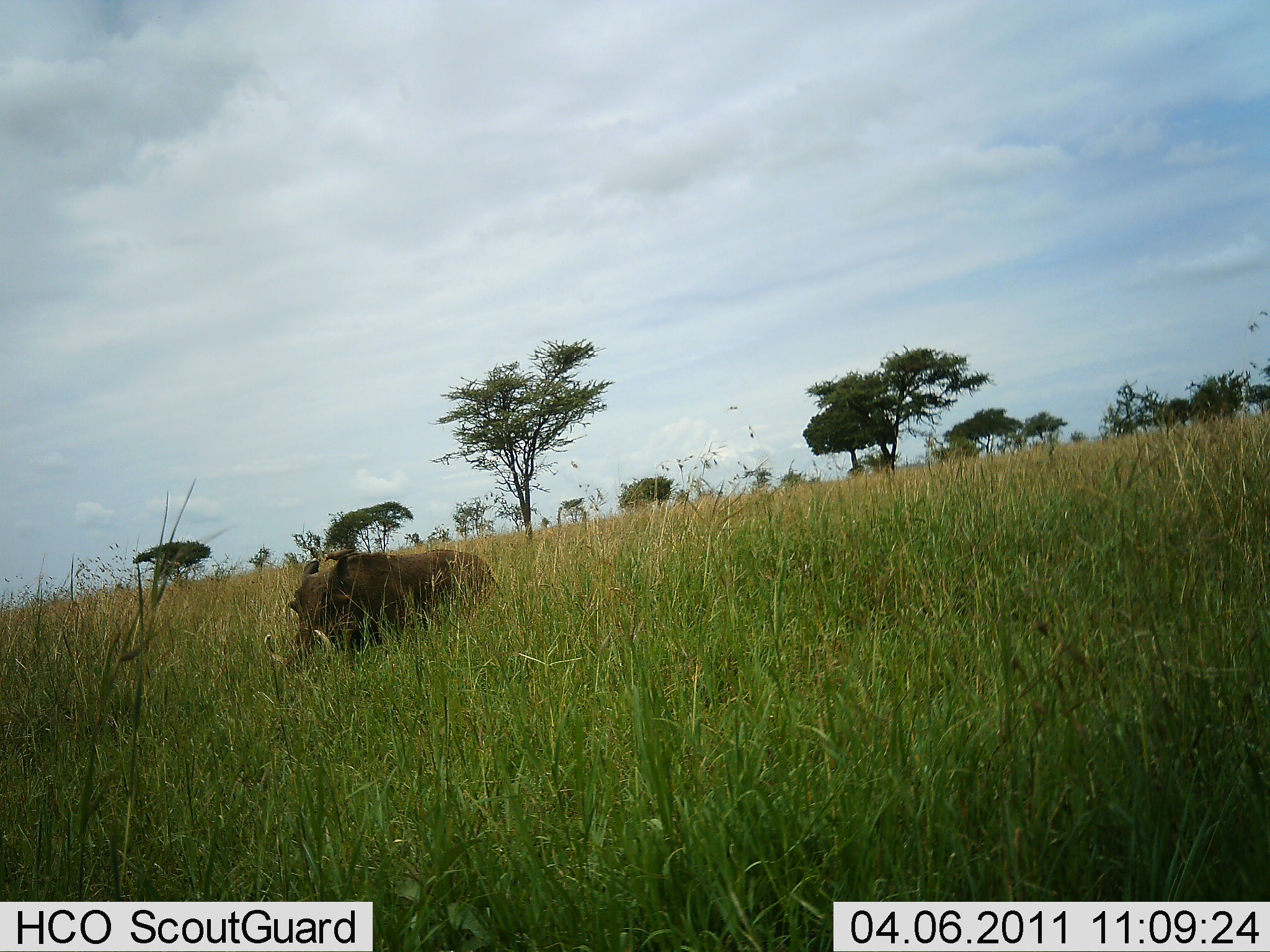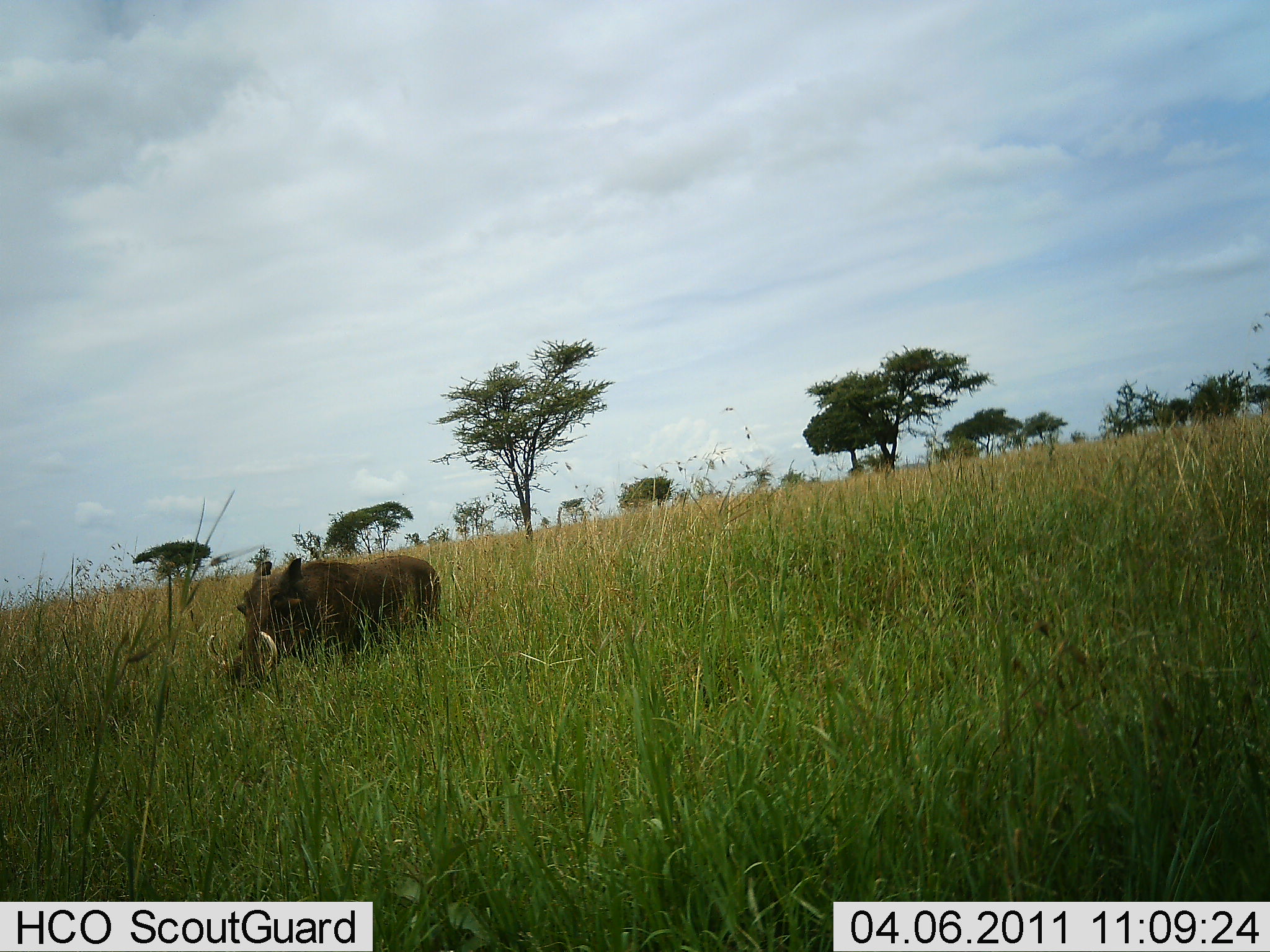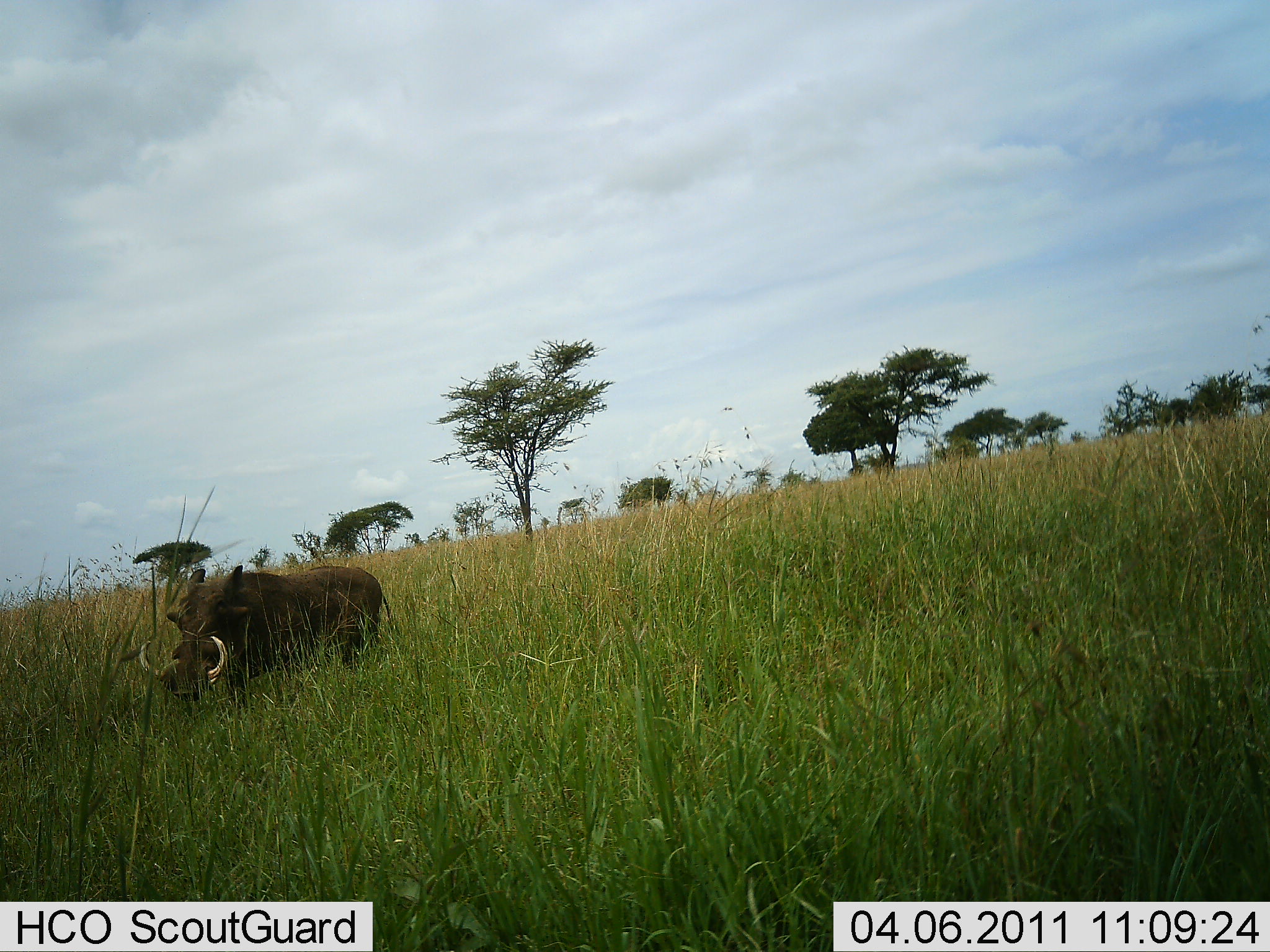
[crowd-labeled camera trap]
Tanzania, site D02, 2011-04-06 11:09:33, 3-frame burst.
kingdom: Animalia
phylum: Chordata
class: Mammalia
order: Artiodactyla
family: Suidae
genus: Phacochoerus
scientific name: Phacochoerus africanus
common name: warthog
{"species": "warthog (Phacochoerus africanus)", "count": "1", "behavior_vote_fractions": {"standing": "0%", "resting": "0%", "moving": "100%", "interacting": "0%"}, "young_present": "0%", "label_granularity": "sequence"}